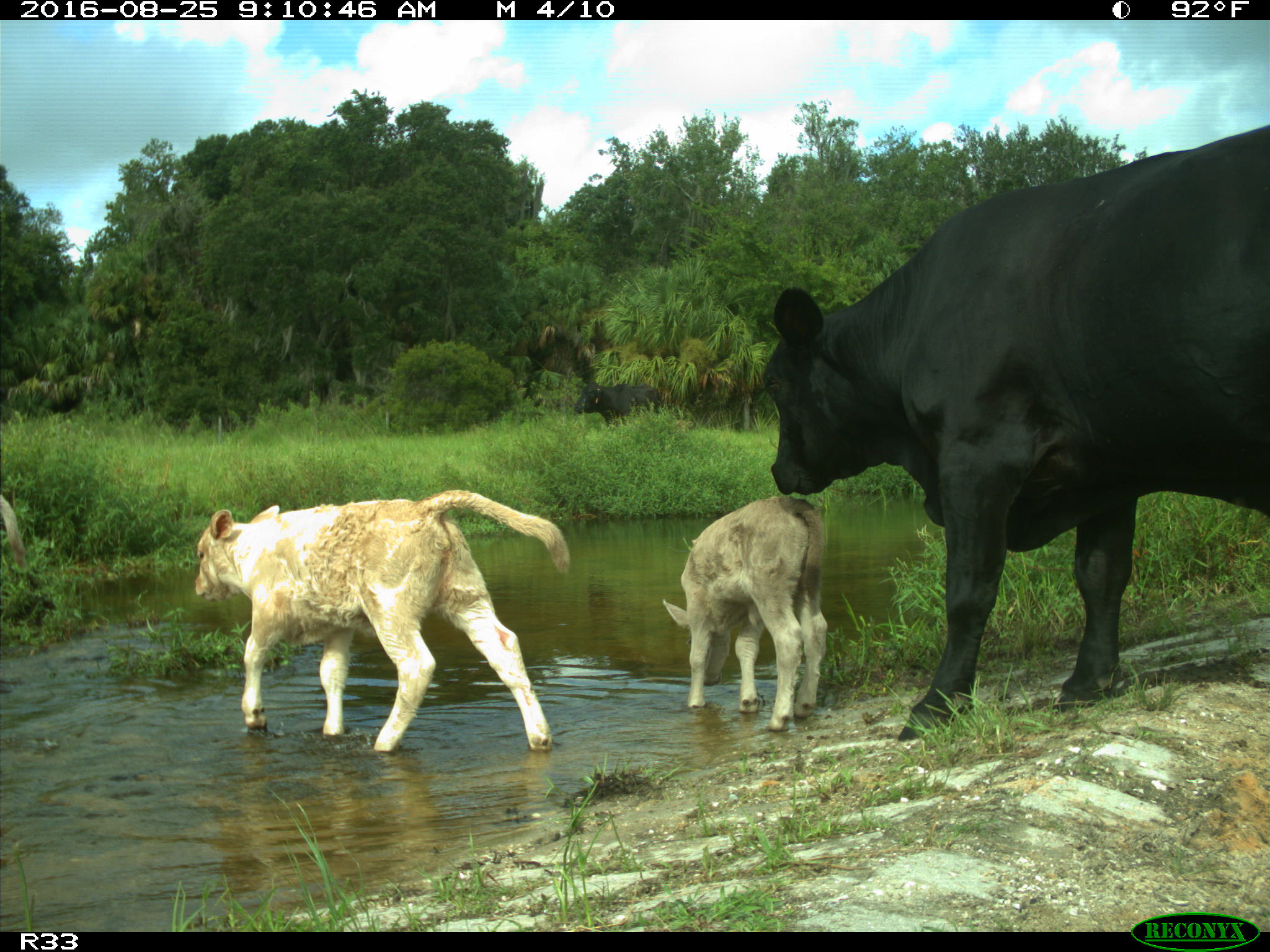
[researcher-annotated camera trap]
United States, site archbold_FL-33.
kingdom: Animalia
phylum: Chordata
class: Mammalia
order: Artiodactyla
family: Bovidae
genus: Bos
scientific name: Bos taurus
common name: domestic cow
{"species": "Bos taurus (domestic cow)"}